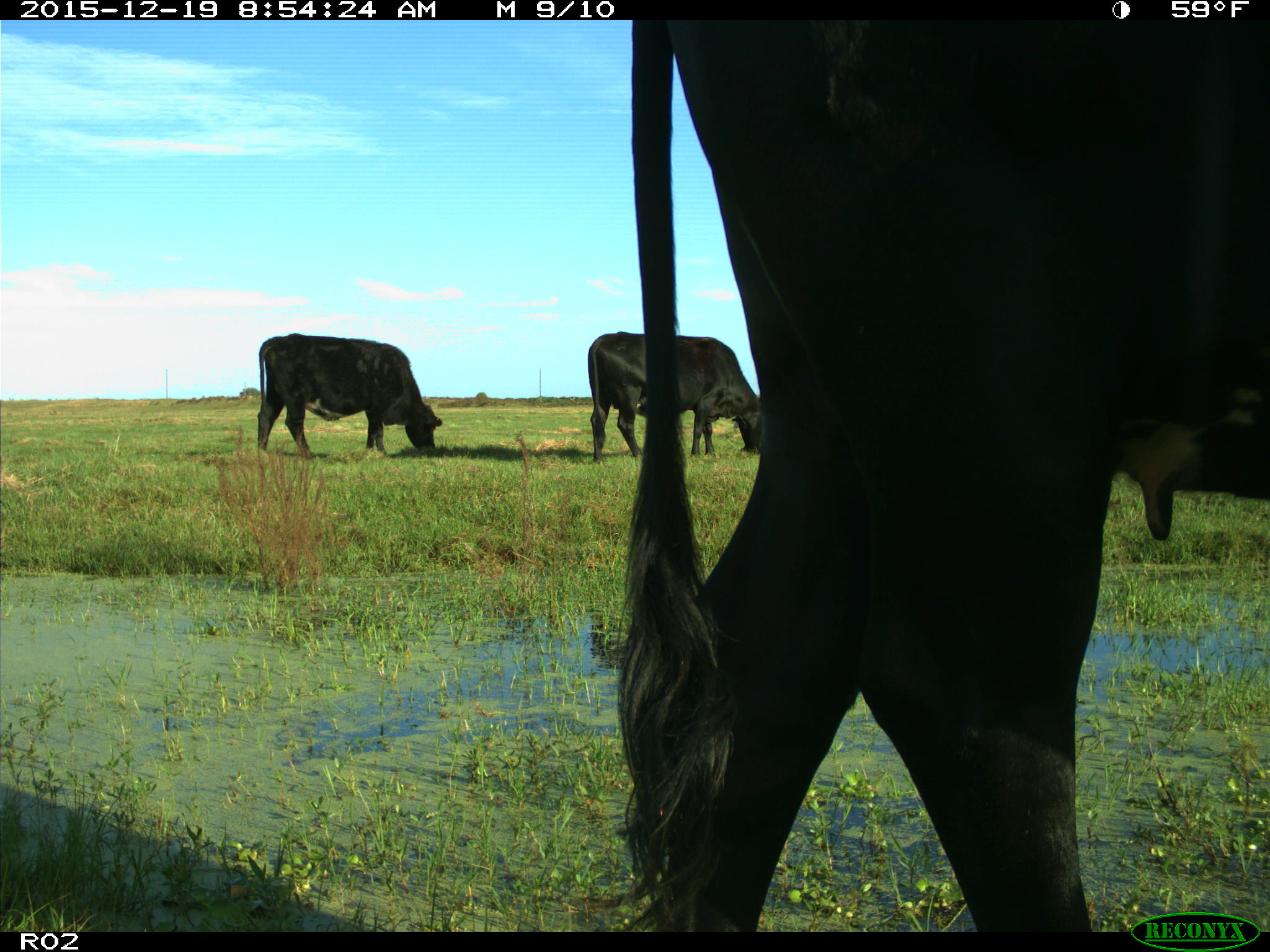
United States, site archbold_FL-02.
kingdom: Animalia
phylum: Chordata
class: Mammalia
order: Artiodactyla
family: Bovidae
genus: Bos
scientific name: Bos taurus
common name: domestic cow